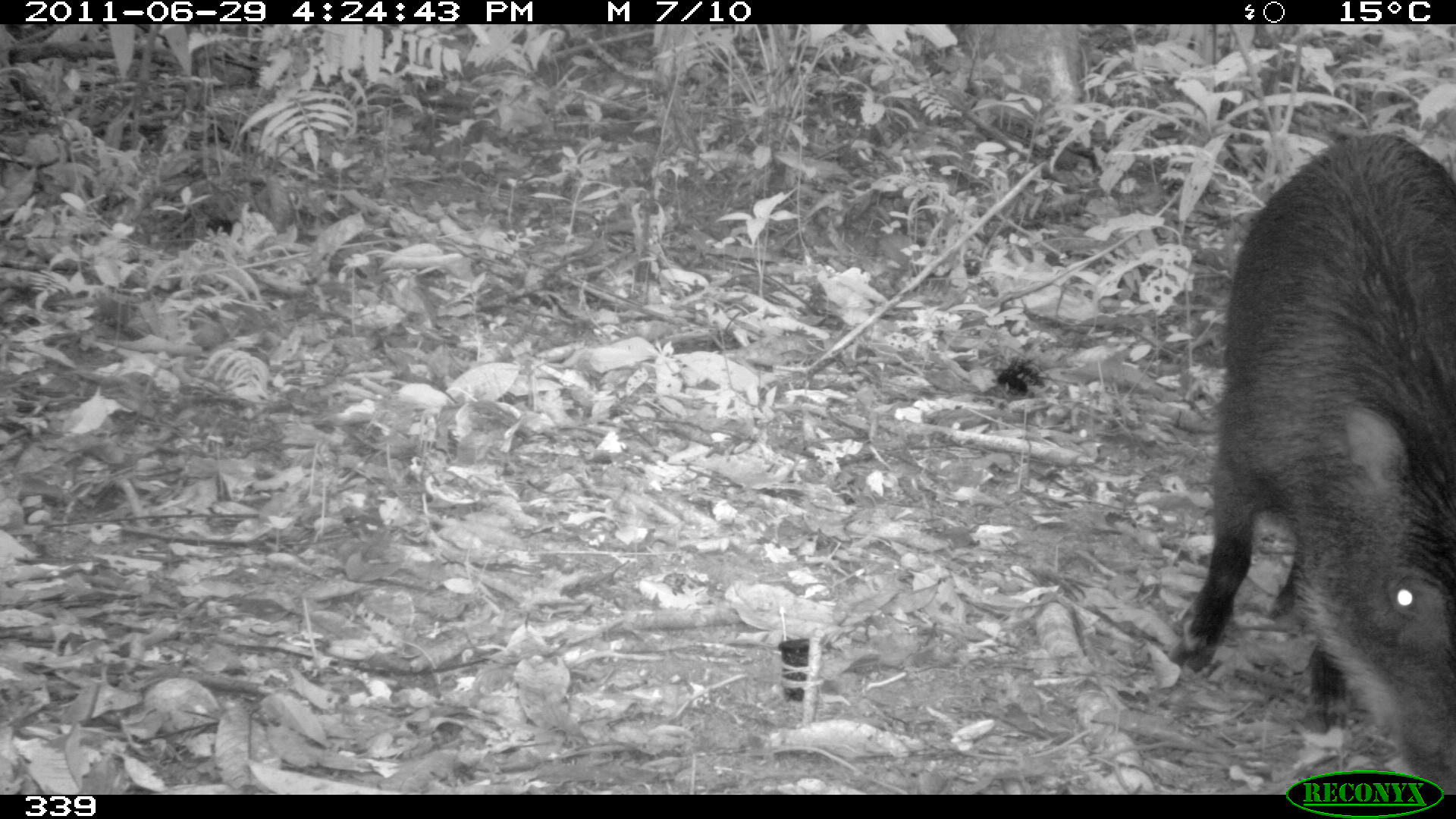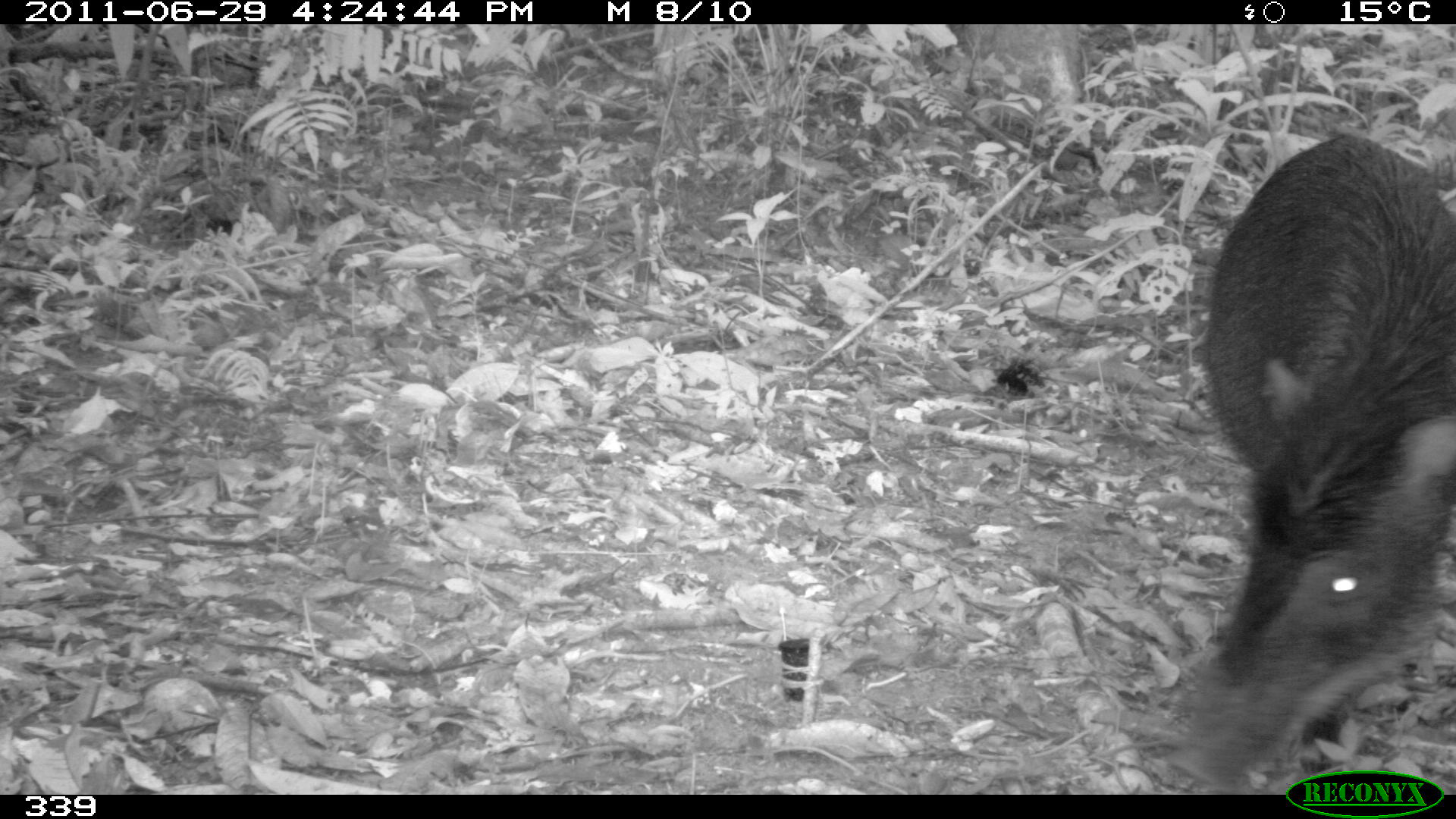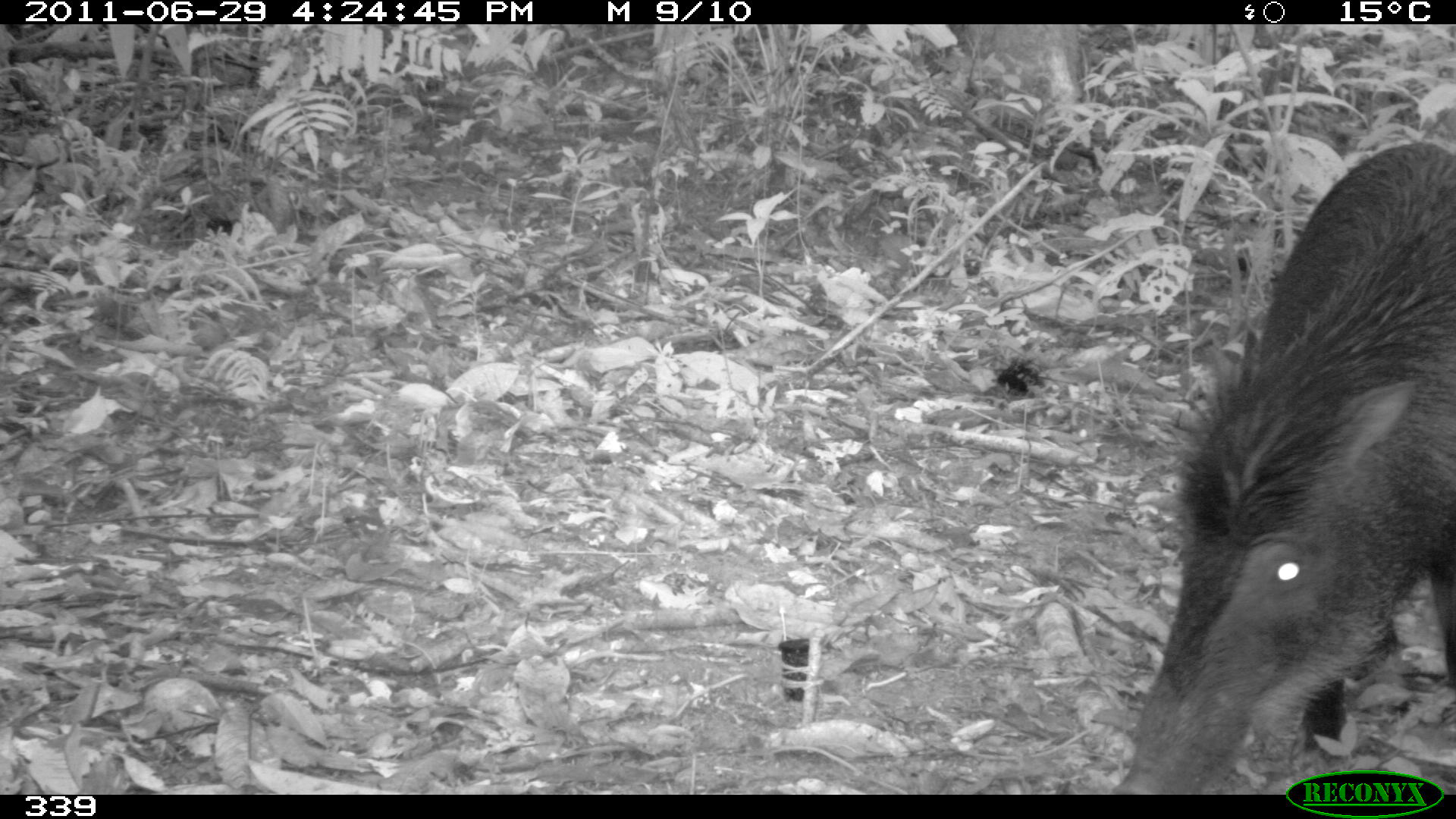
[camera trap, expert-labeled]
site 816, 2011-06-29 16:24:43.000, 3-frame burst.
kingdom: Animalia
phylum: Chordata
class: Mammalia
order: Artiodactyla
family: Tayassuidae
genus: Tayassu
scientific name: Tayassu pecari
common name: white-lipped peccary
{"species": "Tayassu pecari (white-lipped peccary)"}